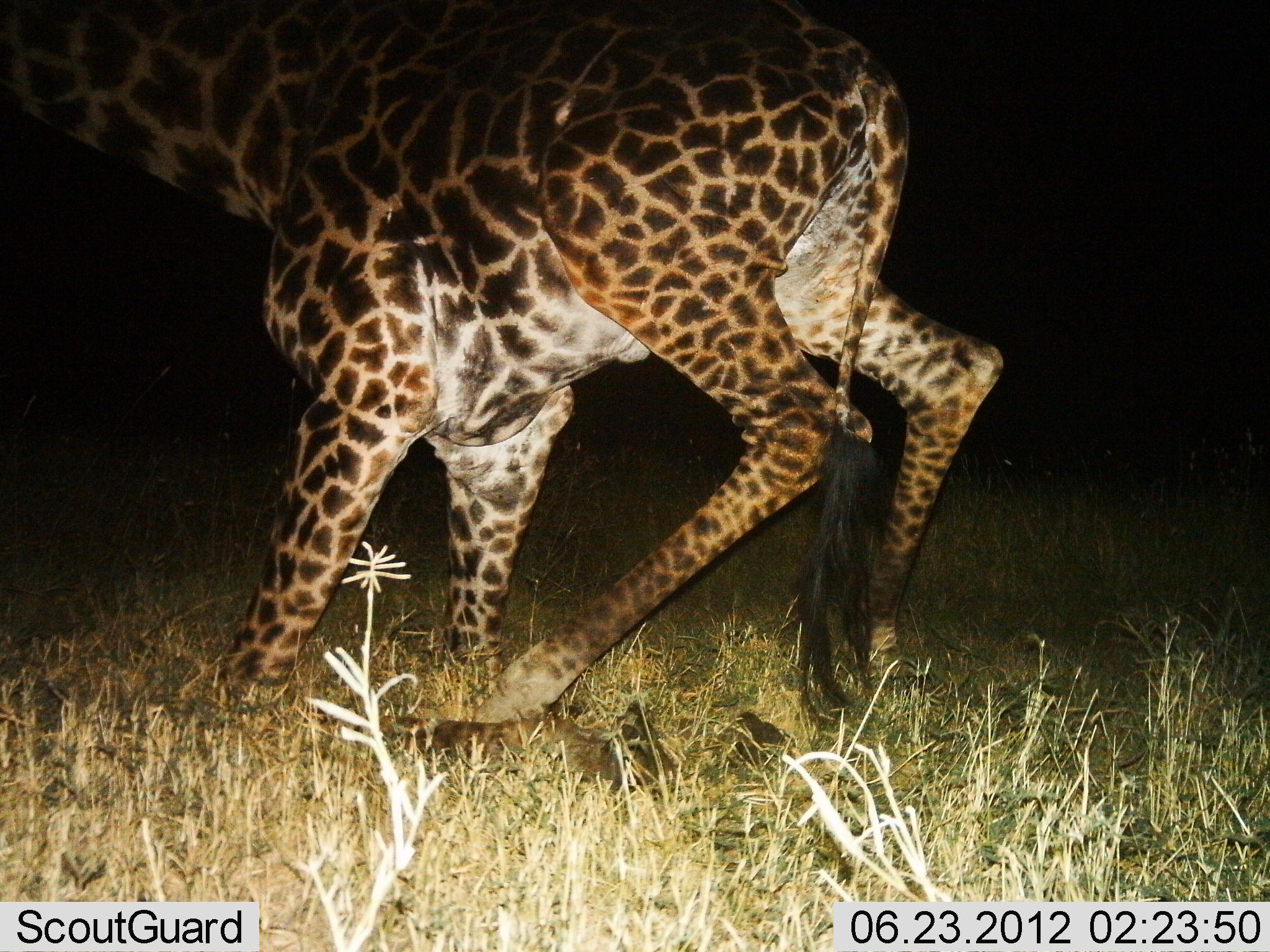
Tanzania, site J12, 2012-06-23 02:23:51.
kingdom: Animalia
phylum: Chordata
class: Mammalia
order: Artiodactyla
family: Giraffidae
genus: Giraffa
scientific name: Giraffa camelopardalis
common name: giraffe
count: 1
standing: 10%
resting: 30%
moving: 70%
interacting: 0%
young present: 10%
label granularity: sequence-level